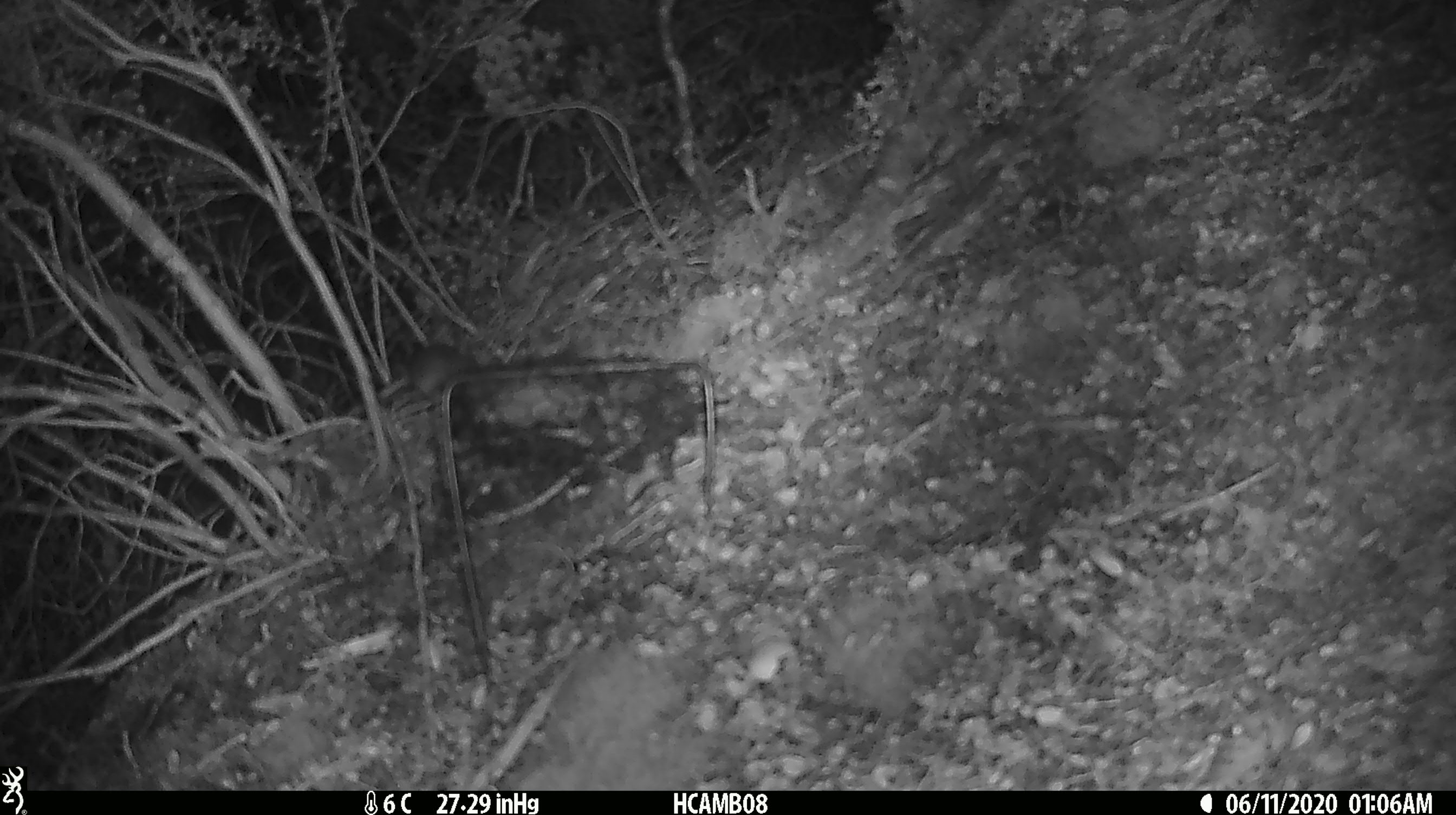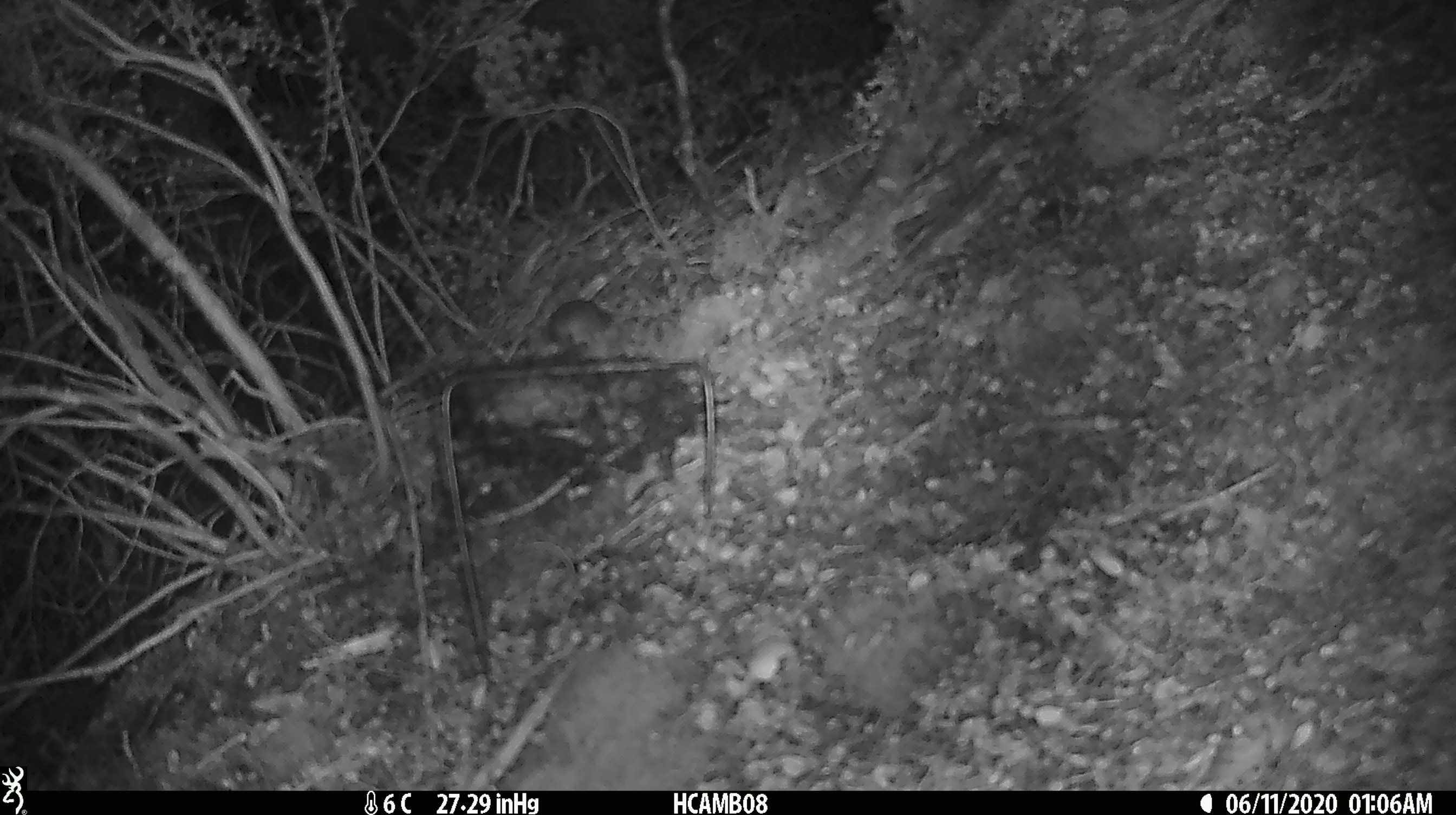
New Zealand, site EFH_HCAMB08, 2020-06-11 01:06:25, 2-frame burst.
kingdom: Animalia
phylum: Chordata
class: Mammalia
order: Rodentia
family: Muridae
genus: Mus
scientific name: Mus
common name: mouse